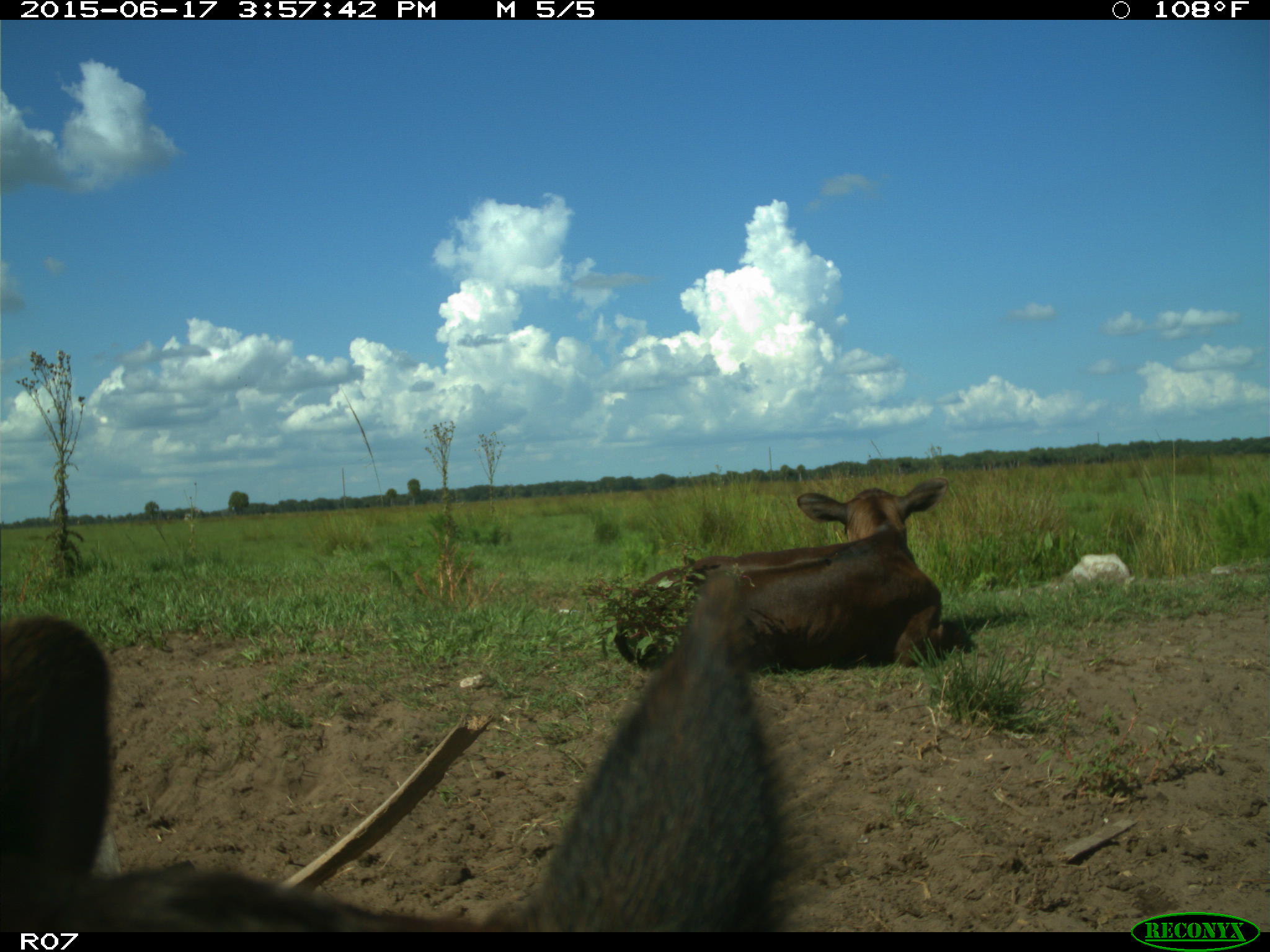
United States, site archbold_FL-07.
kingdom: Animalia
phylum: Chordata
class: Mammalia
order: Artiodactyla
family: Bovidae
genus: Bos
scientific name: Bos taurus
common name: domestic cow